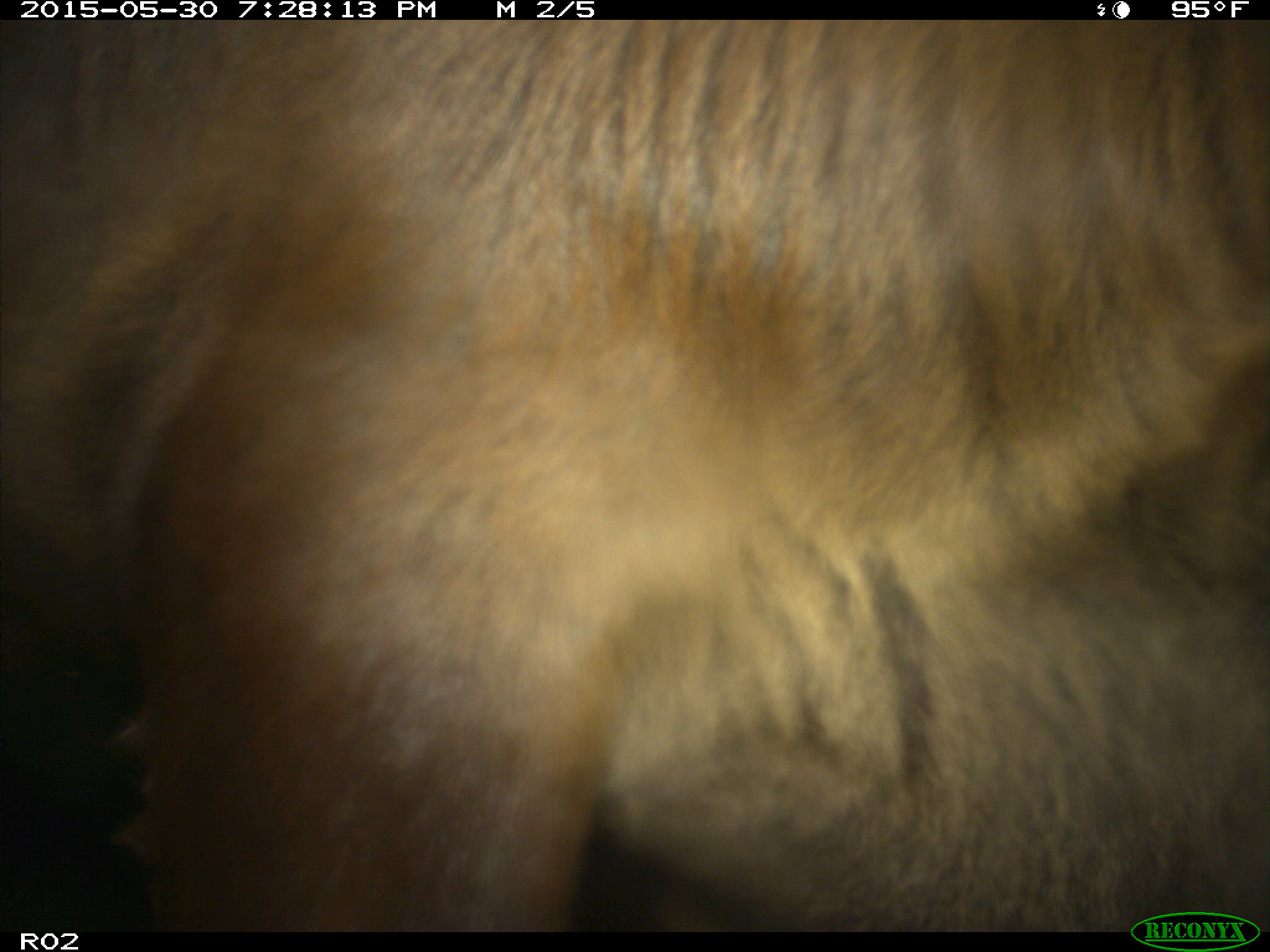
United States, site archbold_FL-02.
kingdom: Animalia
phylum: Chordata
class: Mammalia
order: Artiodactyla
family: Bovidae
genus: Bos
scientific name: Bos taurus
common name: domestic cow